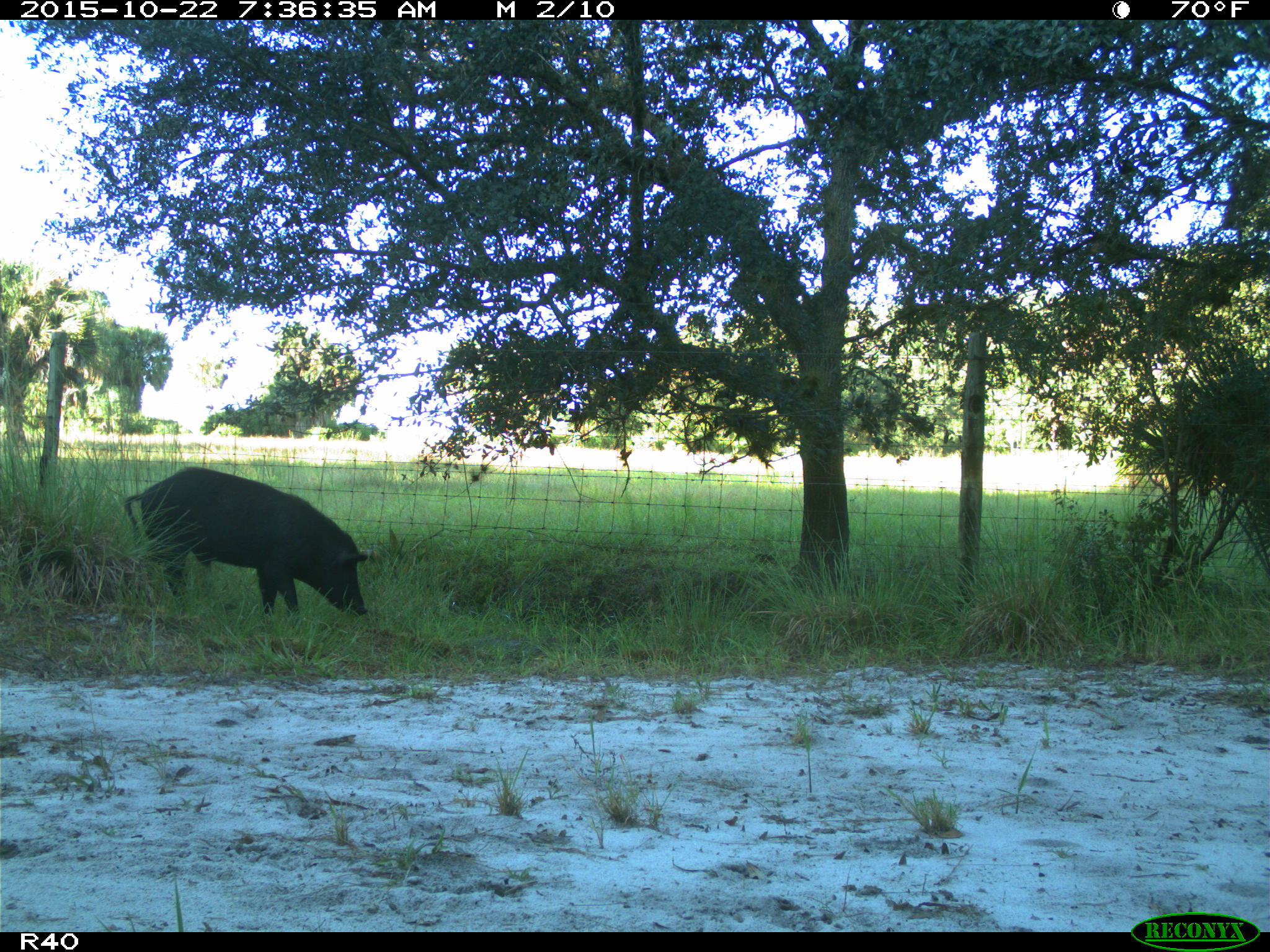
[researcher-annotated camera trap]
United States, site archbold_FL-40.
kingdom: Animalia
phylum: Chordata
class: Mammalia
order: Artiodactyla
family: Suidae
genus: Sus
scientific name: Sus scrofa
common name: wild boar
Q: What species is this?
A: Sus scrofa (wild boar).